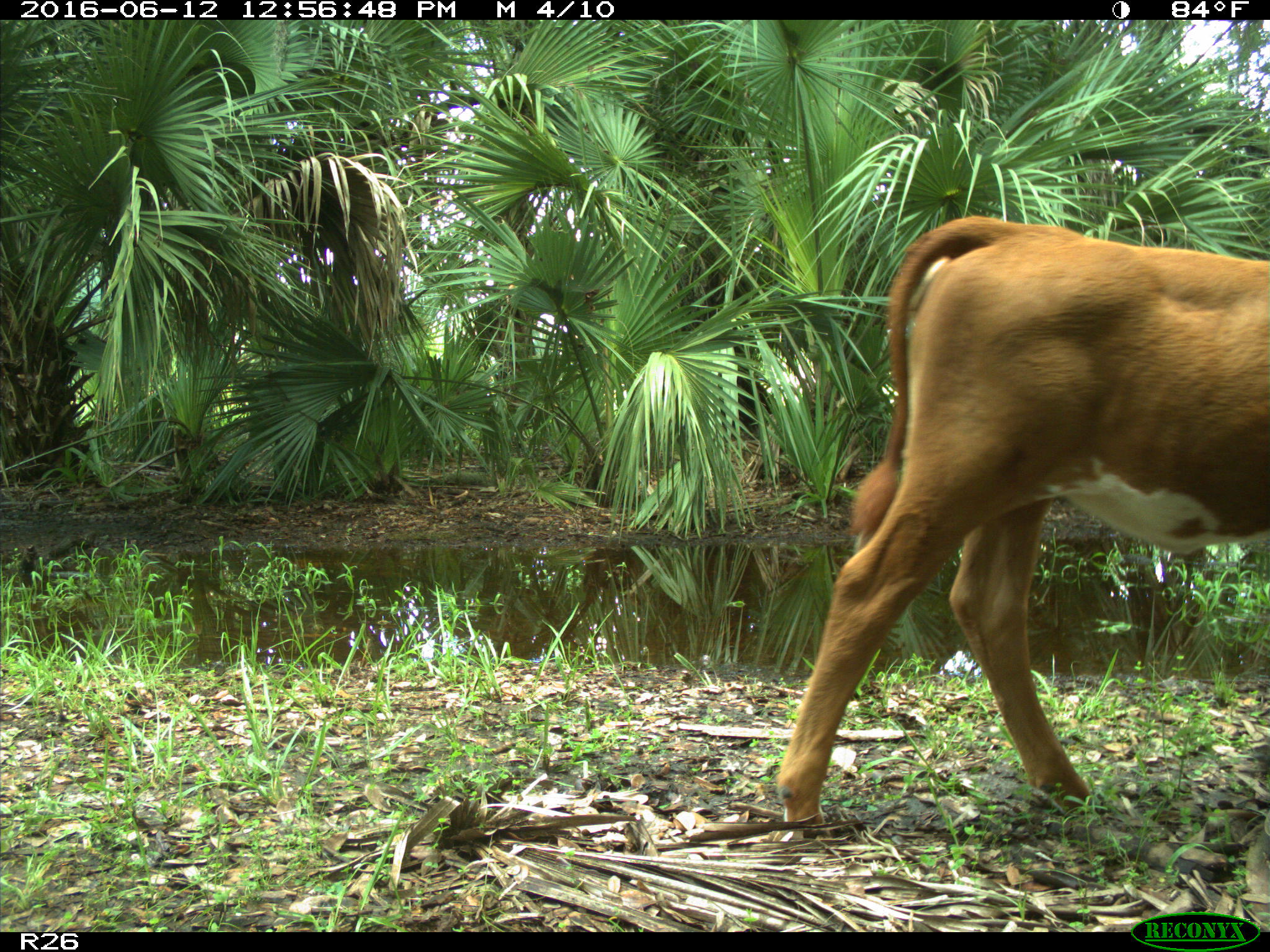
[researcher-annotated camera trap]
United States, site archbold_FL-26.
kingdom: Animalia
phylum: Chordata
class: Mammalia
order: Artiodactyla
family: Bovidae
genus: Bos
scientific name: Bos taurus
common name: domestic cow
Bos taurus (domestic cow).